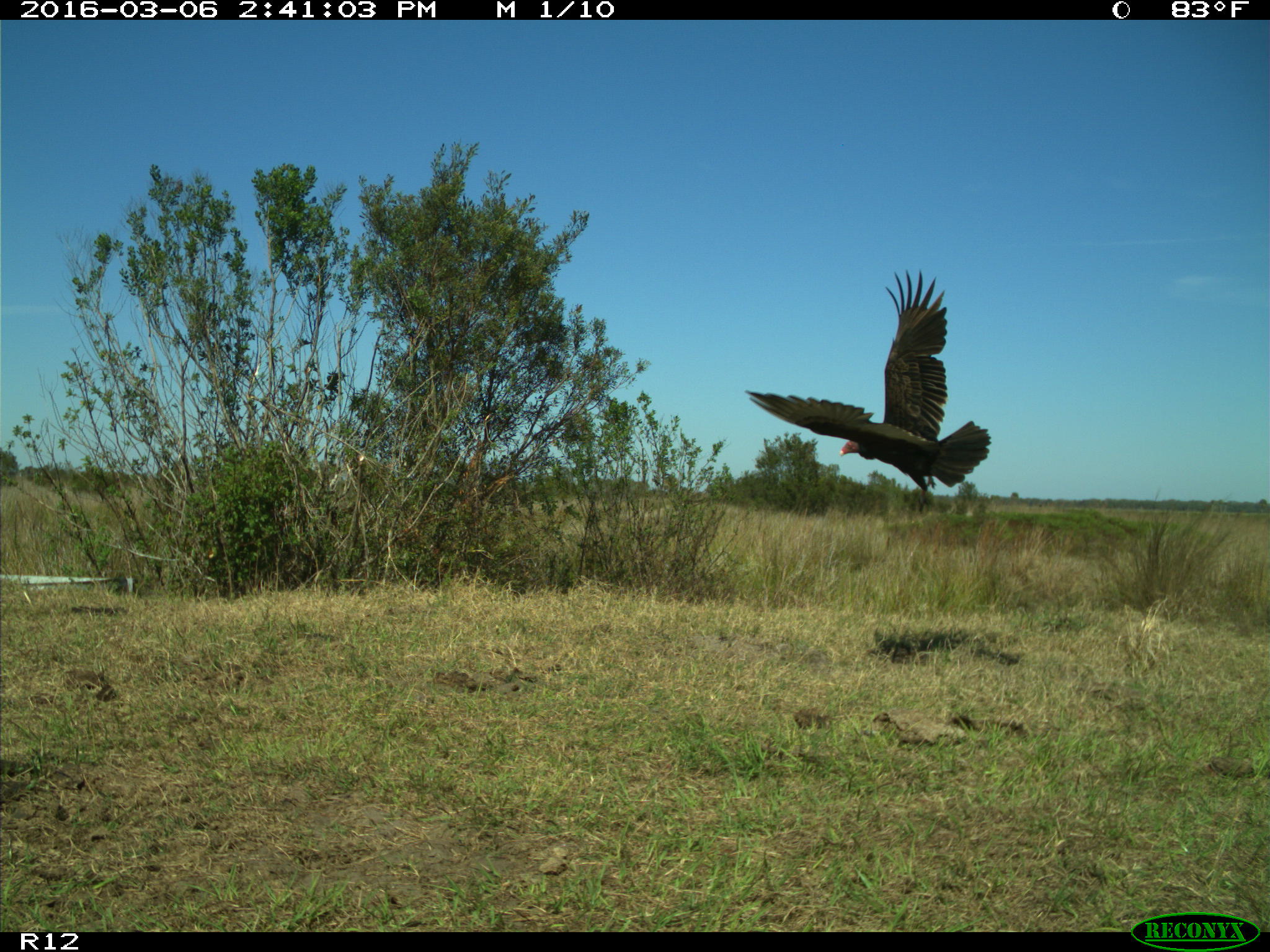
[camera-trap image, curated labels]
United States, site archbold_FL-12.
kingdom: Animalia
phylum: Chordata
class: Aves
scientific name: Aves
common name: birds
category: unidentified bird